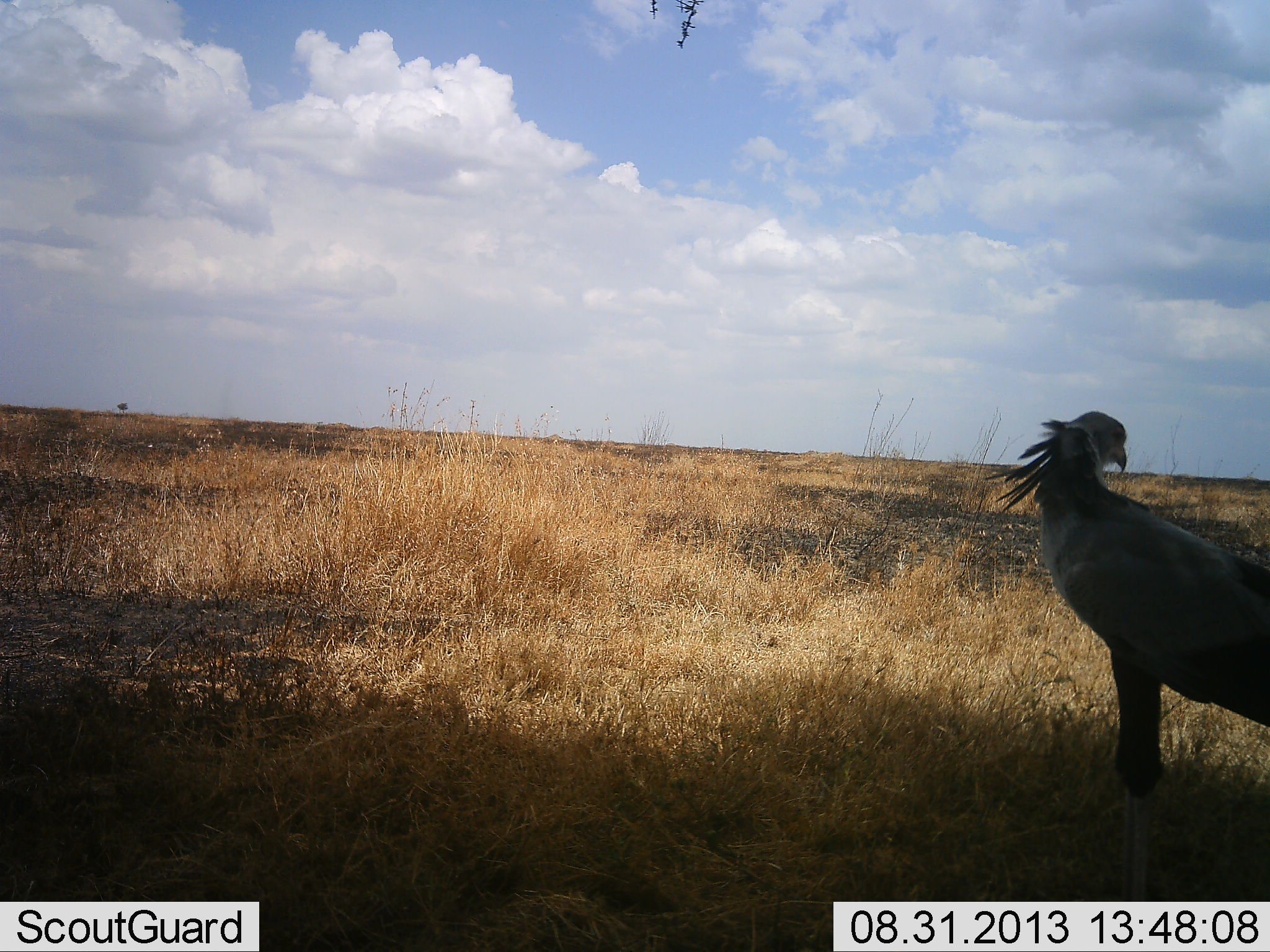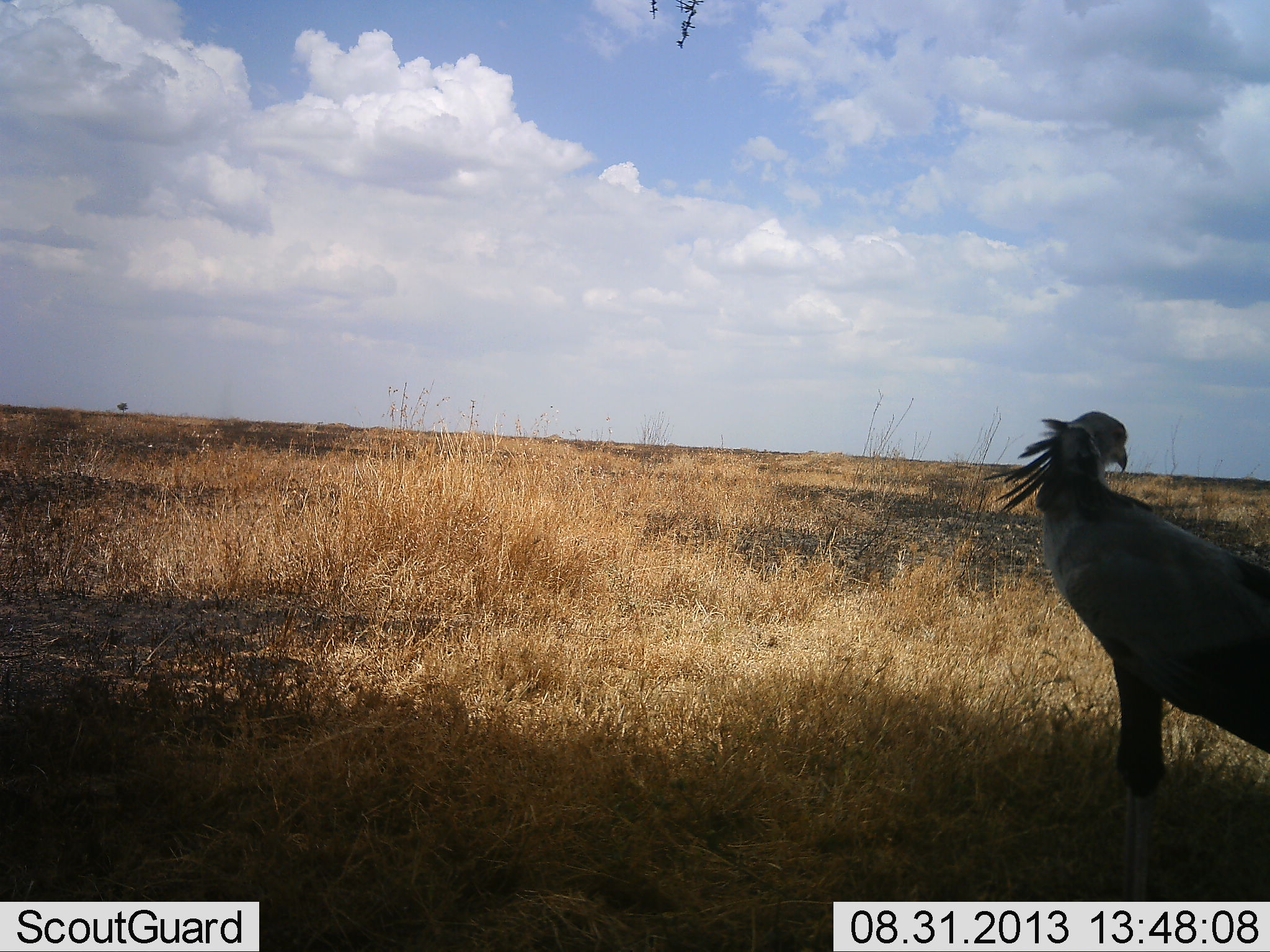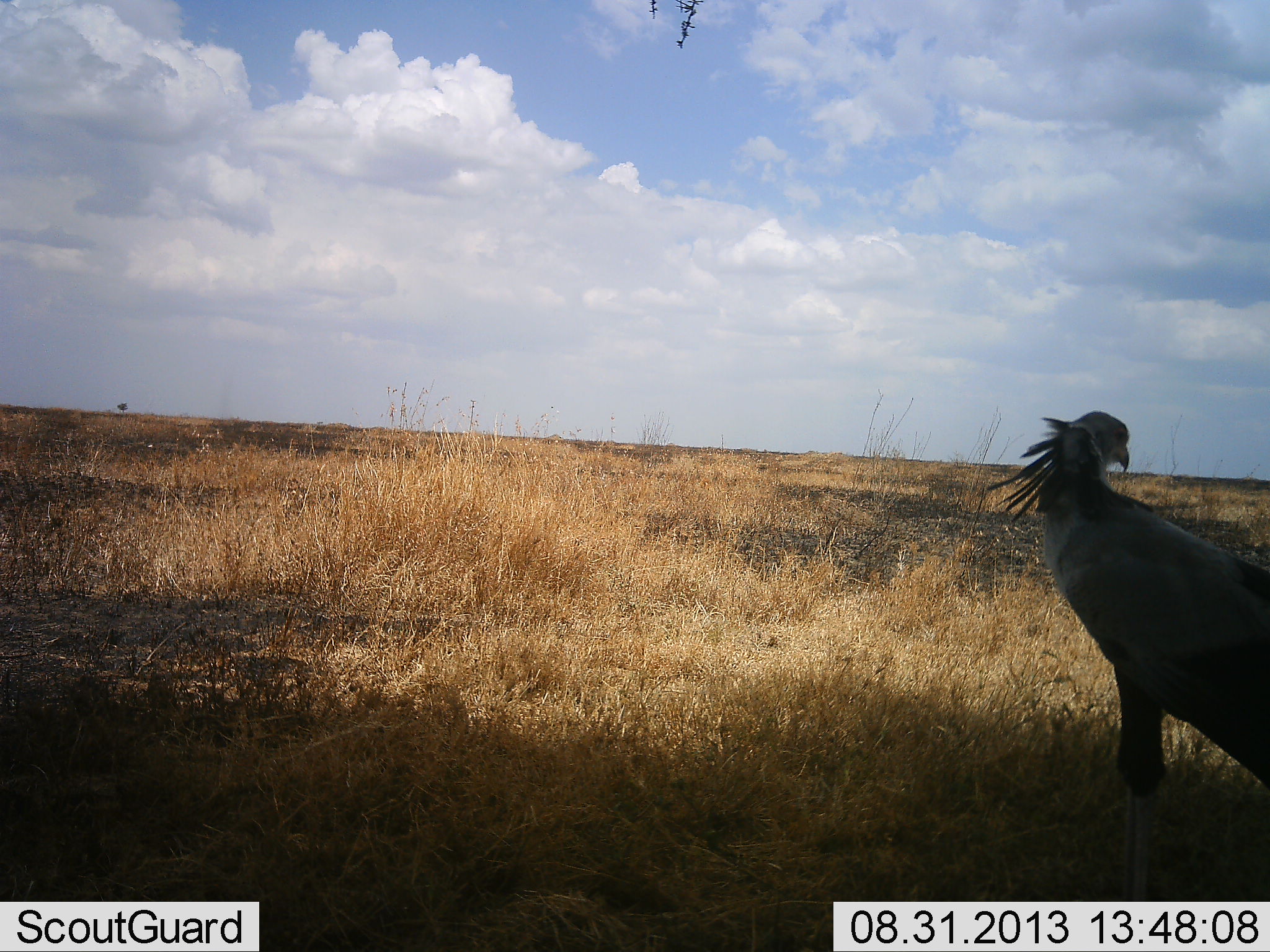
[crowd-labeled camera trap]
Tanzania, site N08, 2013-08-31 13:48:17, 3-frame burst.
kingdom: Animalia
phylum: Chordata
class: Aves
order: Accipitriformes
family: Sagittariidae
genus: Sagittarius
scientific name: Sagittarius serpentarius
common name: secretary bird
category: secretarybird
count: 1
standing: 100%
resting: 0%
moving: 0%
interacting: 0%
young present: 0%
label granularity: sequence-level